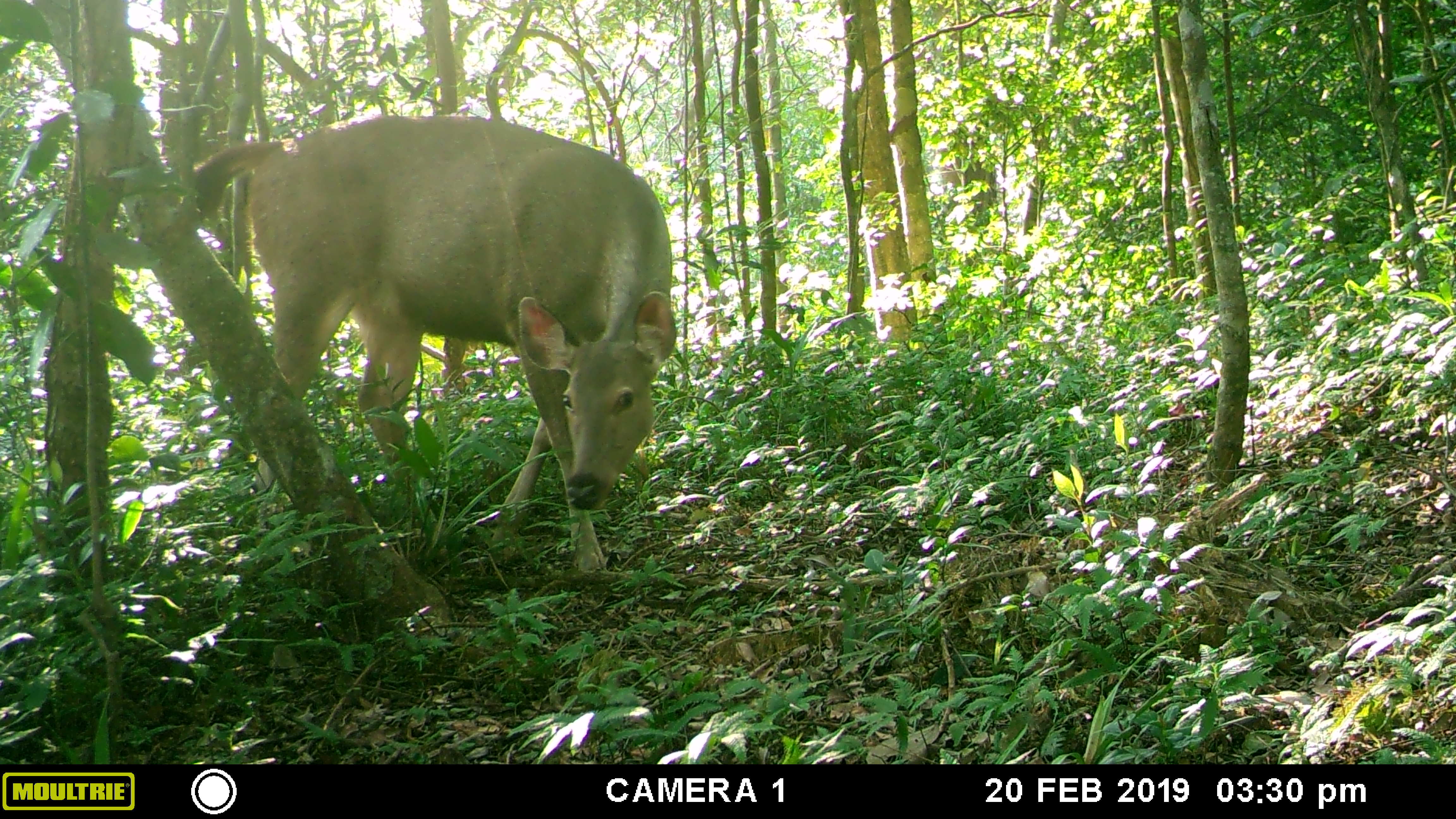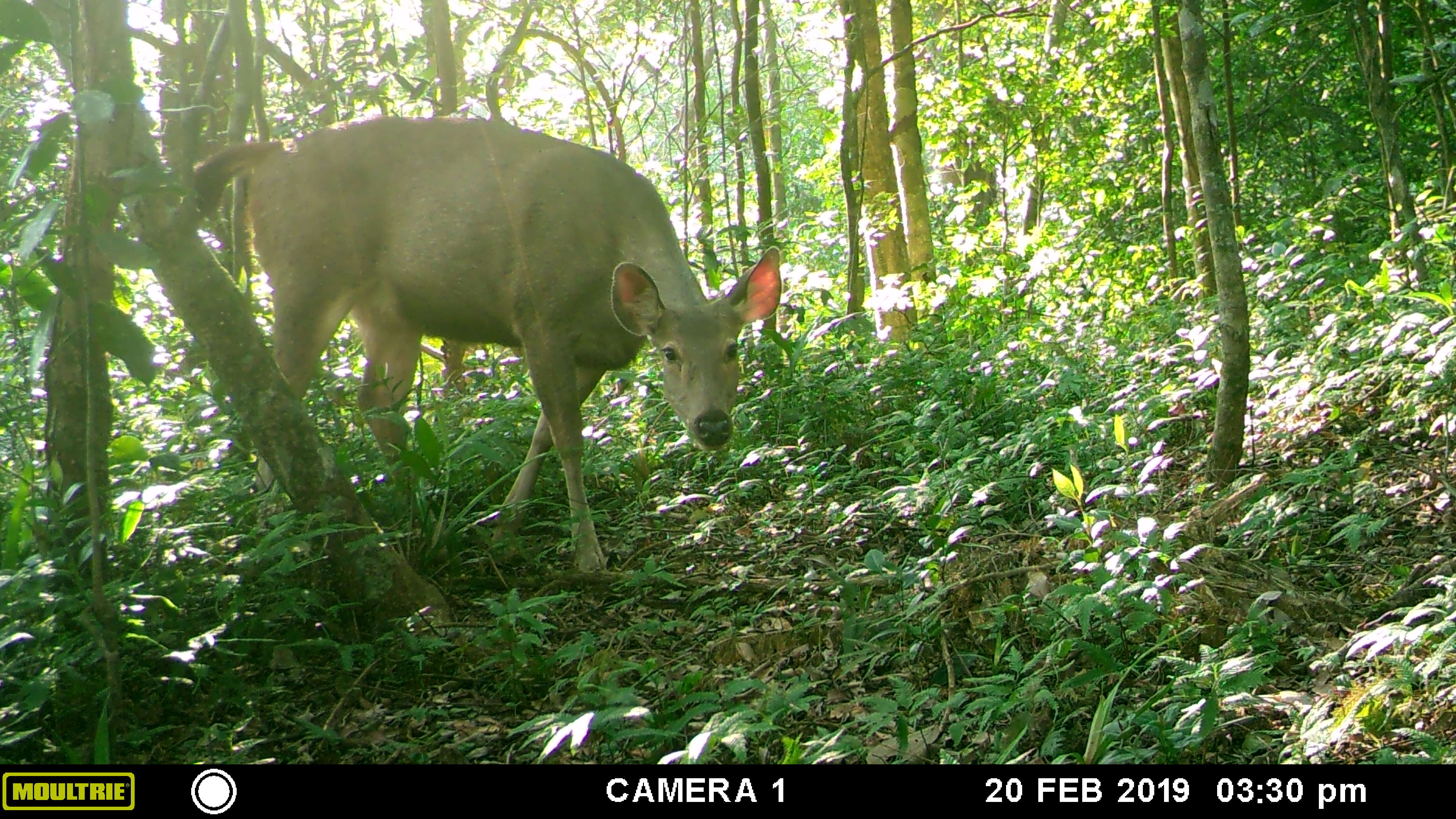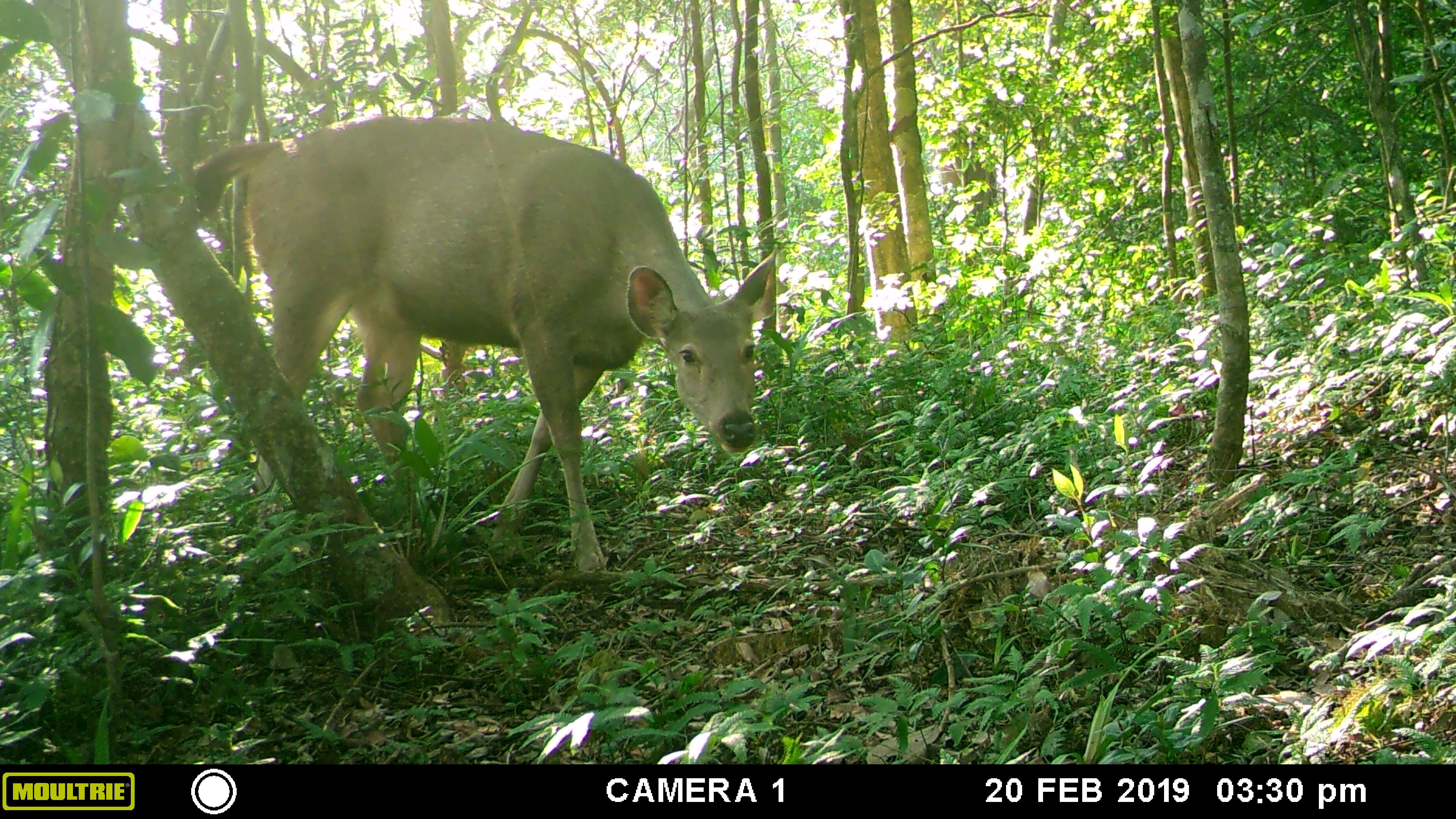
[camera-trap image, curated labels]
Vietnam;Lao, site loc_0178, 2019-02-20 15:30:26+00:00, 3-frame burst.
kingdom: Animalia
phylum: Chordata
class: Mammalia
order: Artiodactyla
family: Cervidae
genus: Rusa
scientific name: Rusa unicolor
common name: sambar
Sambar (Rusa unicolor). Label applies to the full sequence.